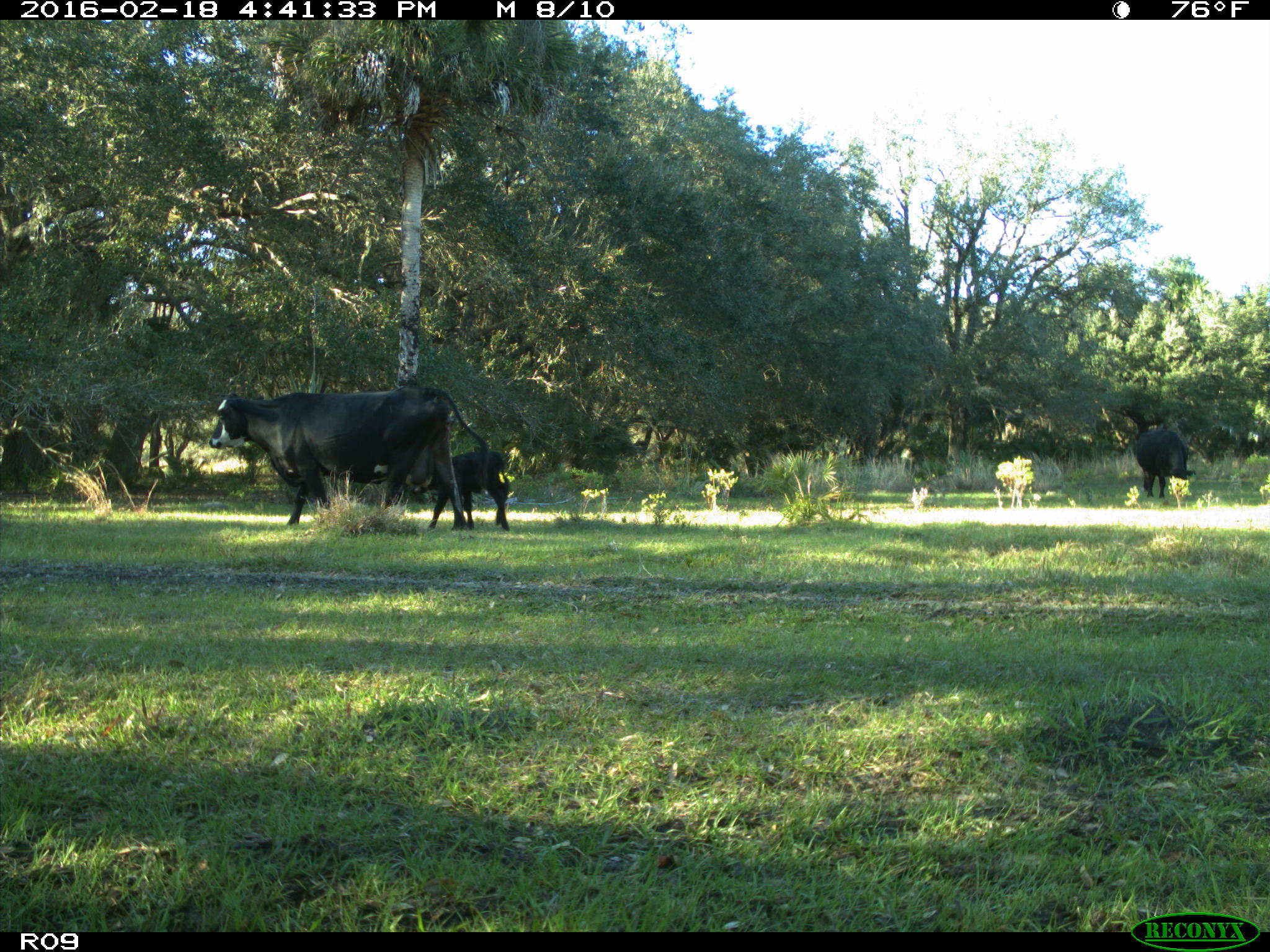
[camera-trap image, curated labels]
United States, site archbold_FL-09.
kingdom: Animalia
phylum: Chordata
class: Mammalia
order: Artiodactyla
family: Bovidae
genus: Bos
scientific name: Bos taurus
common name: domestic cow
Bos taurus (domestic cow).